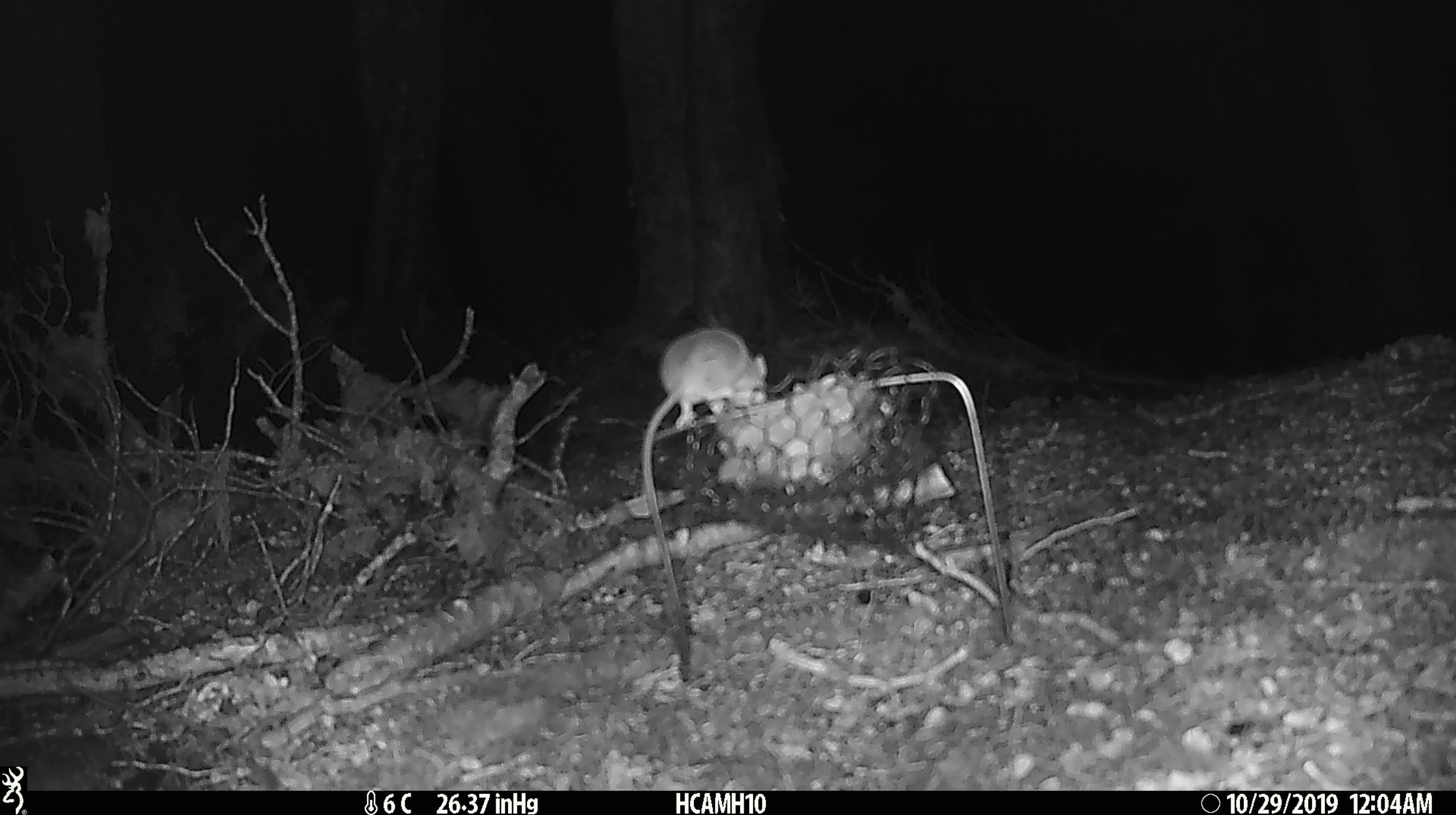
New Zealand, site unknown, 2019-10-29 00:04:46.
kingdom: Animalia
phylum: Chordata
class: Mammalia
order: Rodentia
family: Muridae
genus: Mus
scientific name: Mus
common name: mouse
Mouse (Mus).